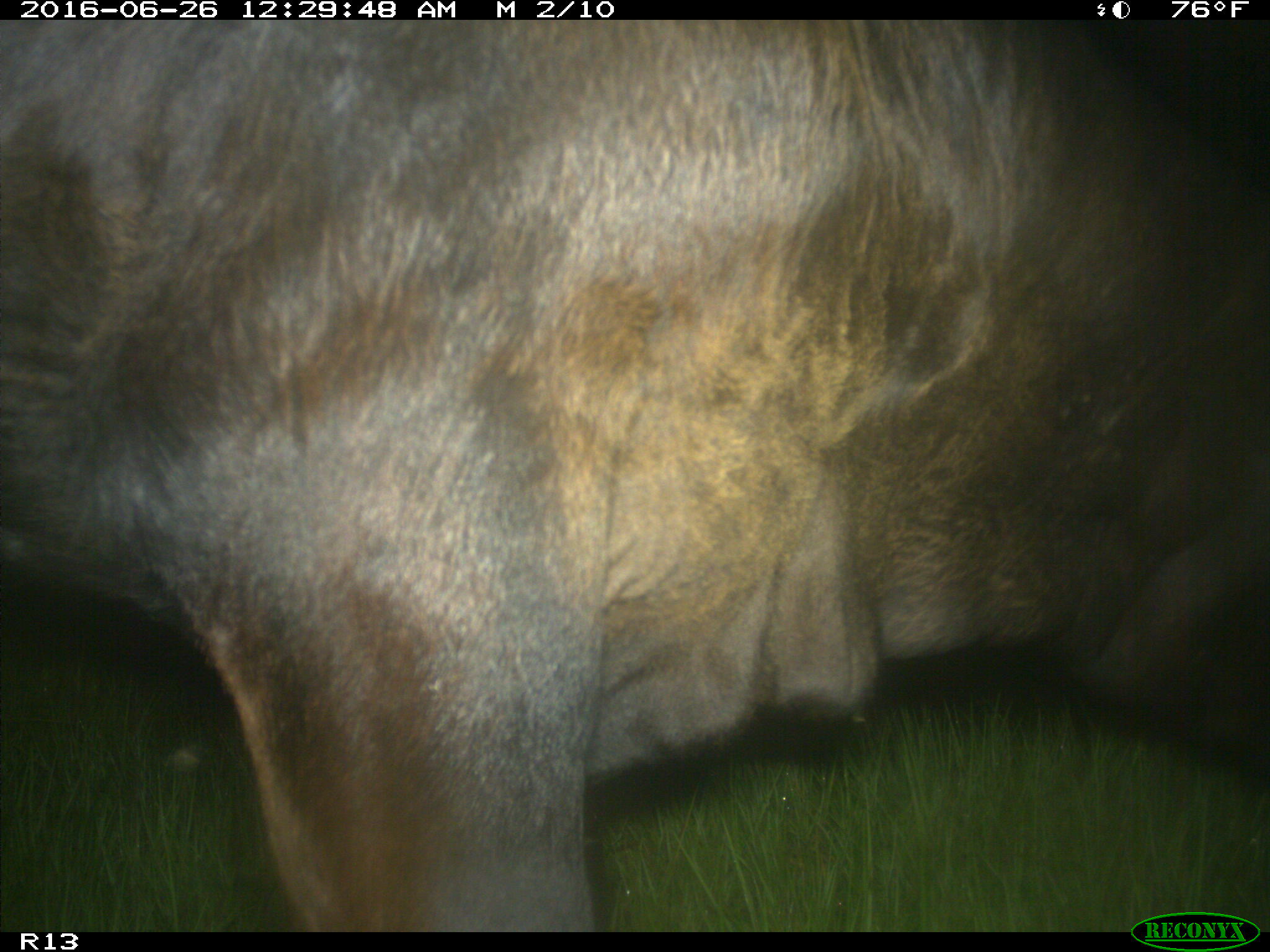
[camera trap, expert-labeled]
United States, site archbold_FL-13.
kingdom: Animalia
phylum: Chordata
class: Mammalia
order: Artiodactyla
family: Bovidae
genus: Bos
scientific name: Bos taurus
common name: domestic cow